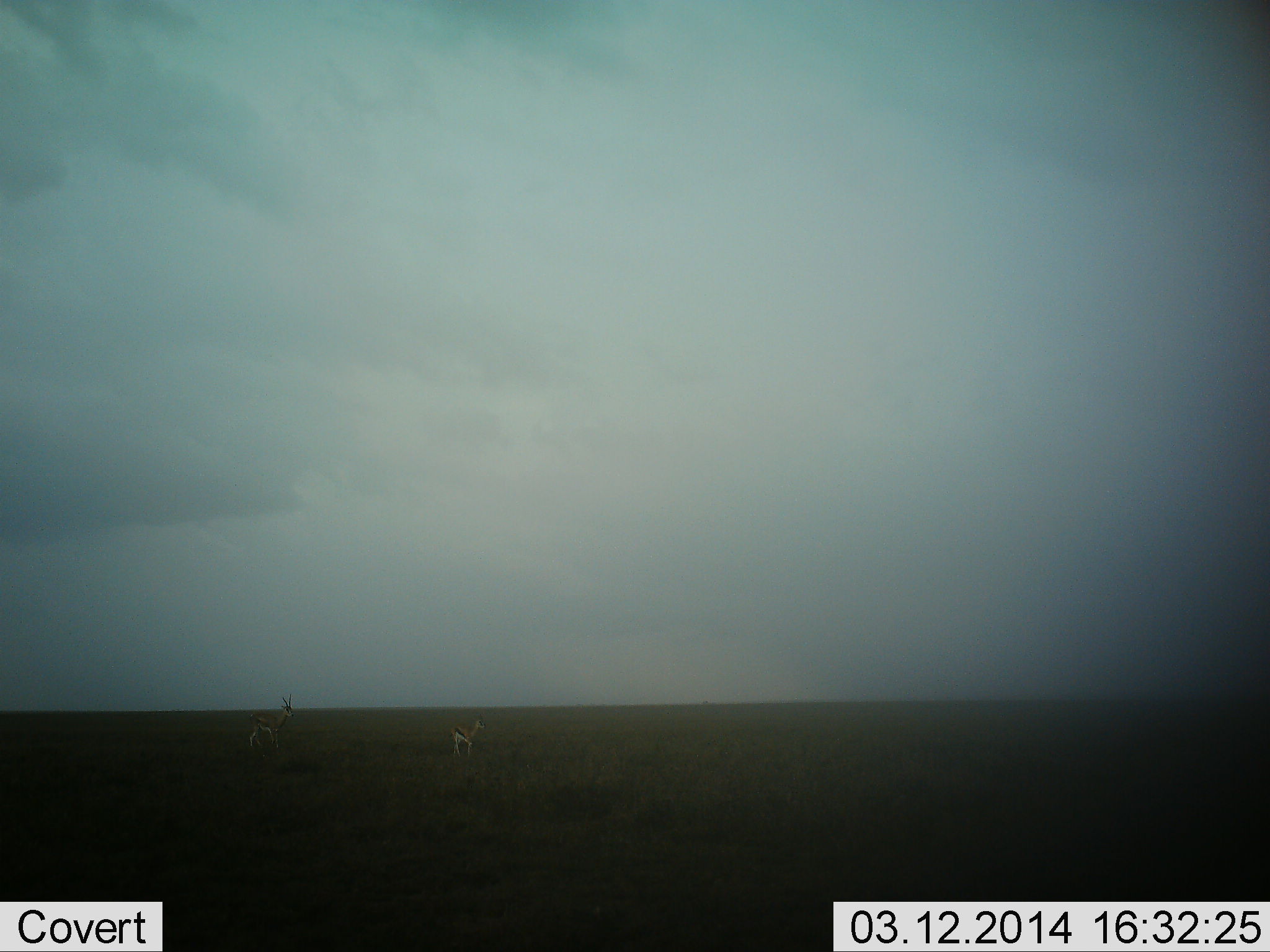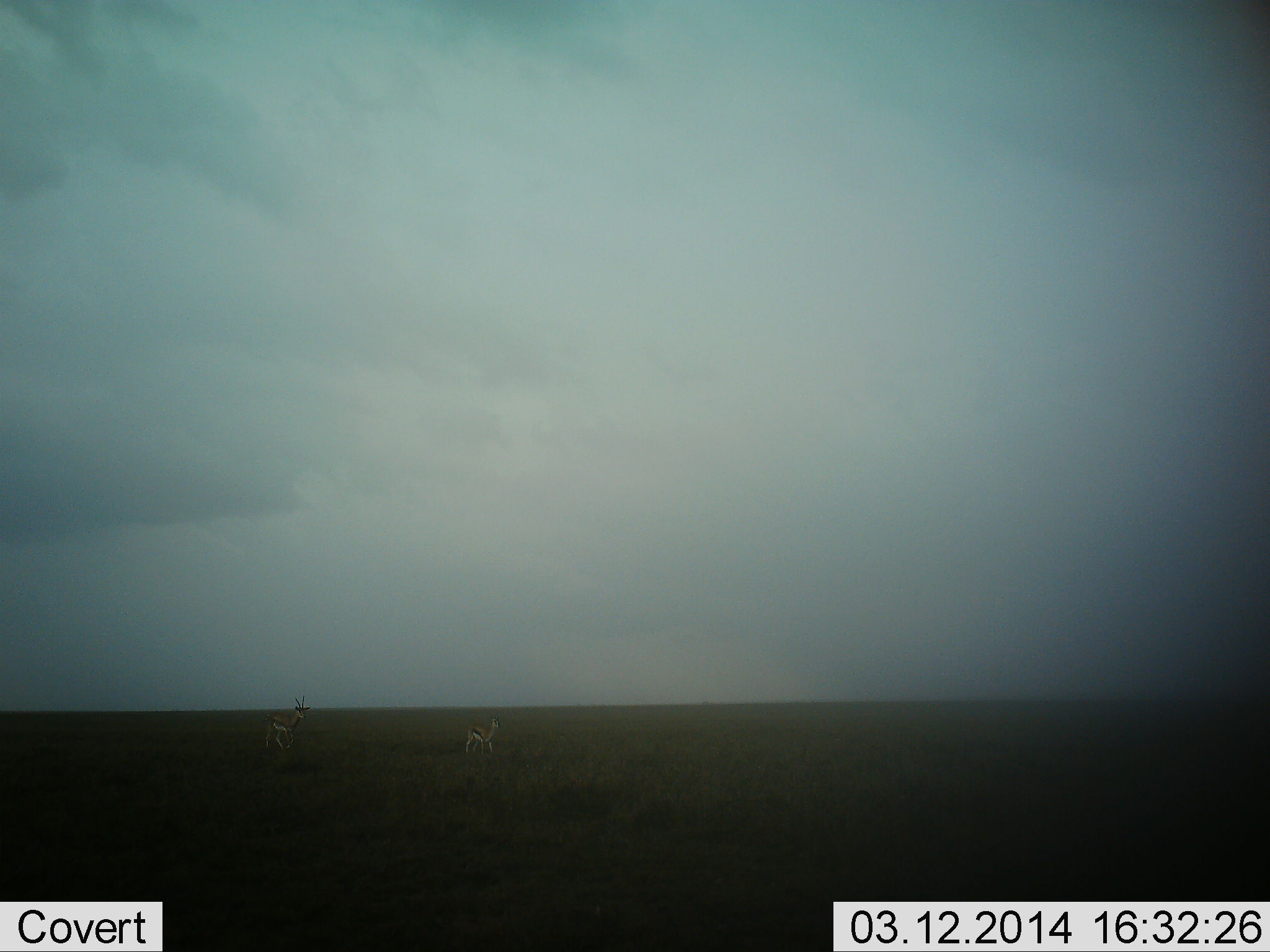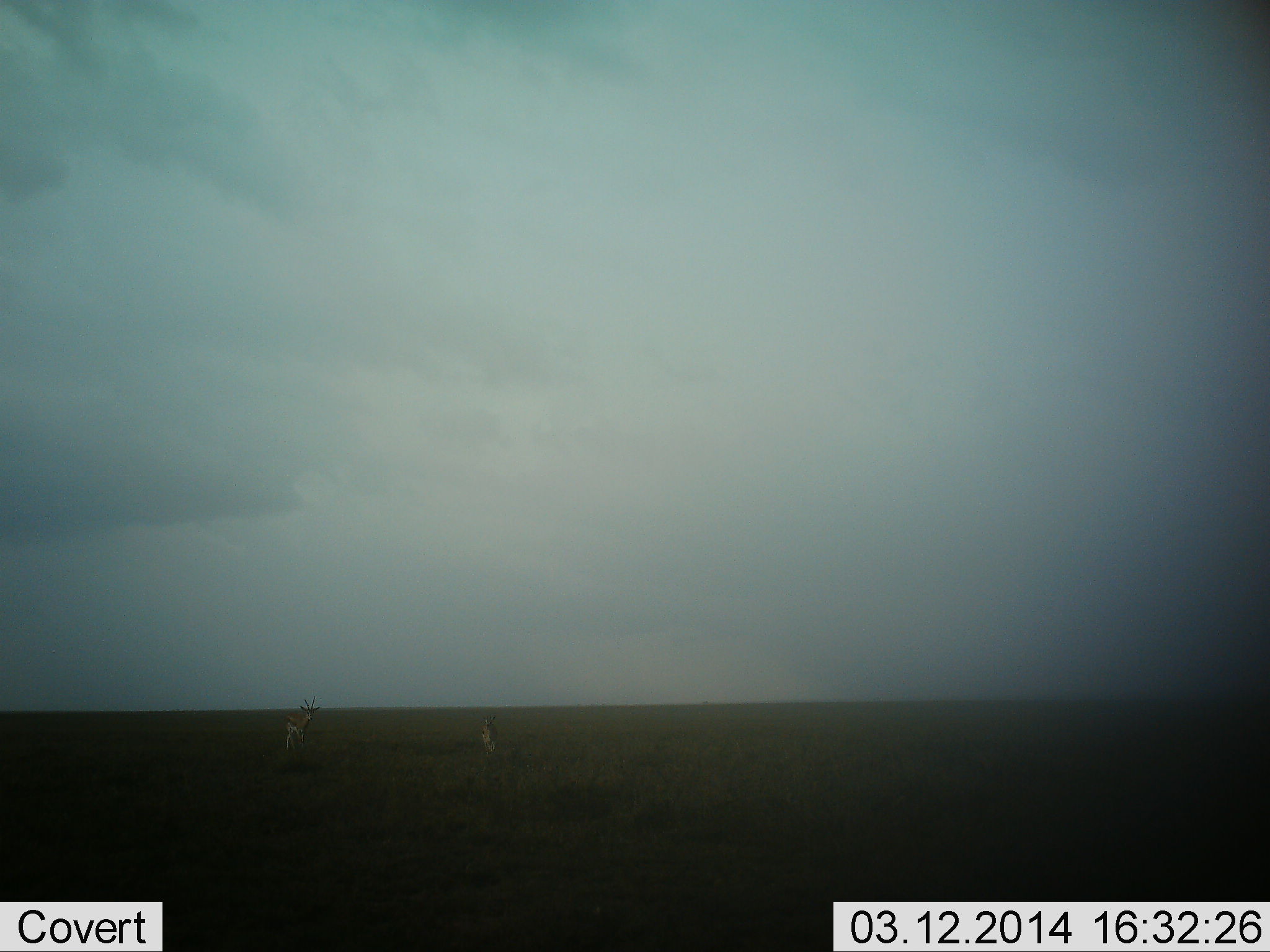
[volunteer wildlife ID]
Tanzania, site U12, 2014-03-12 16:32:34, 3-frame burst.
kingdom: Animalia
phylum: Chordata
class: Mammalia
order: Artiodactyla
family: Bovidae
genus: Eudorcas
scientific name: Eudorcas thomsonii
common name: thomson's gazelle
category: gazellethomsons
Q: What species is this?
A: Gazellethomsons (thomson's gazelle) (Eudorcas thomsonii).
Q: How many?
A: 2.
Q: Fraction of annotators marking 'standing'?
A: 40%.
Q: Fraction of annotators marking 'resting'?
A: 0%.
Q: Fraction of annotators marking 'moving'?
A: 60%.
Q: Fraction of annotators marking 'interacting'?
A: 0%.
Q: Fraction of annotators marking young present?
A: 10%.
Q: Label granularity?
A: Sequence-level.